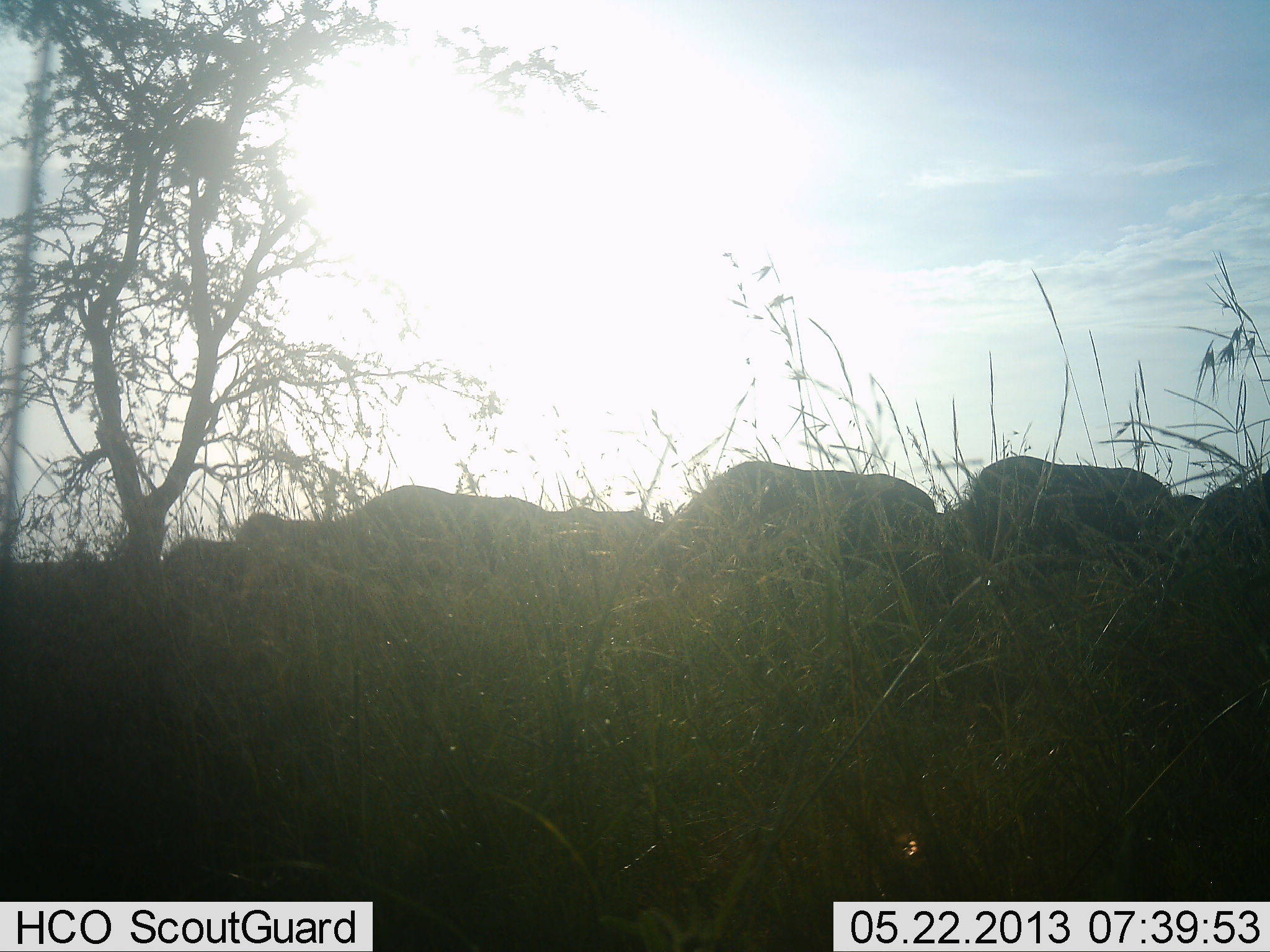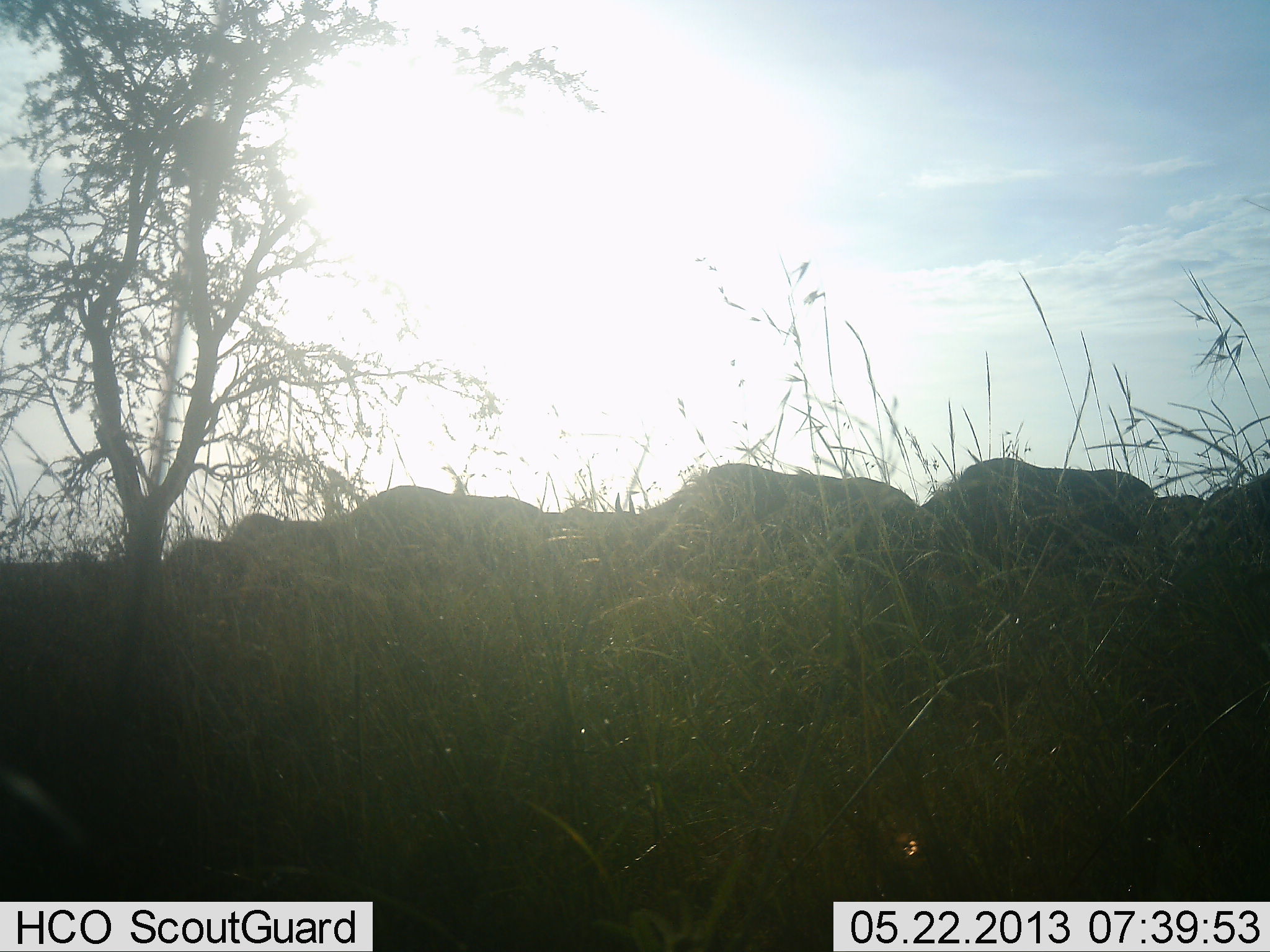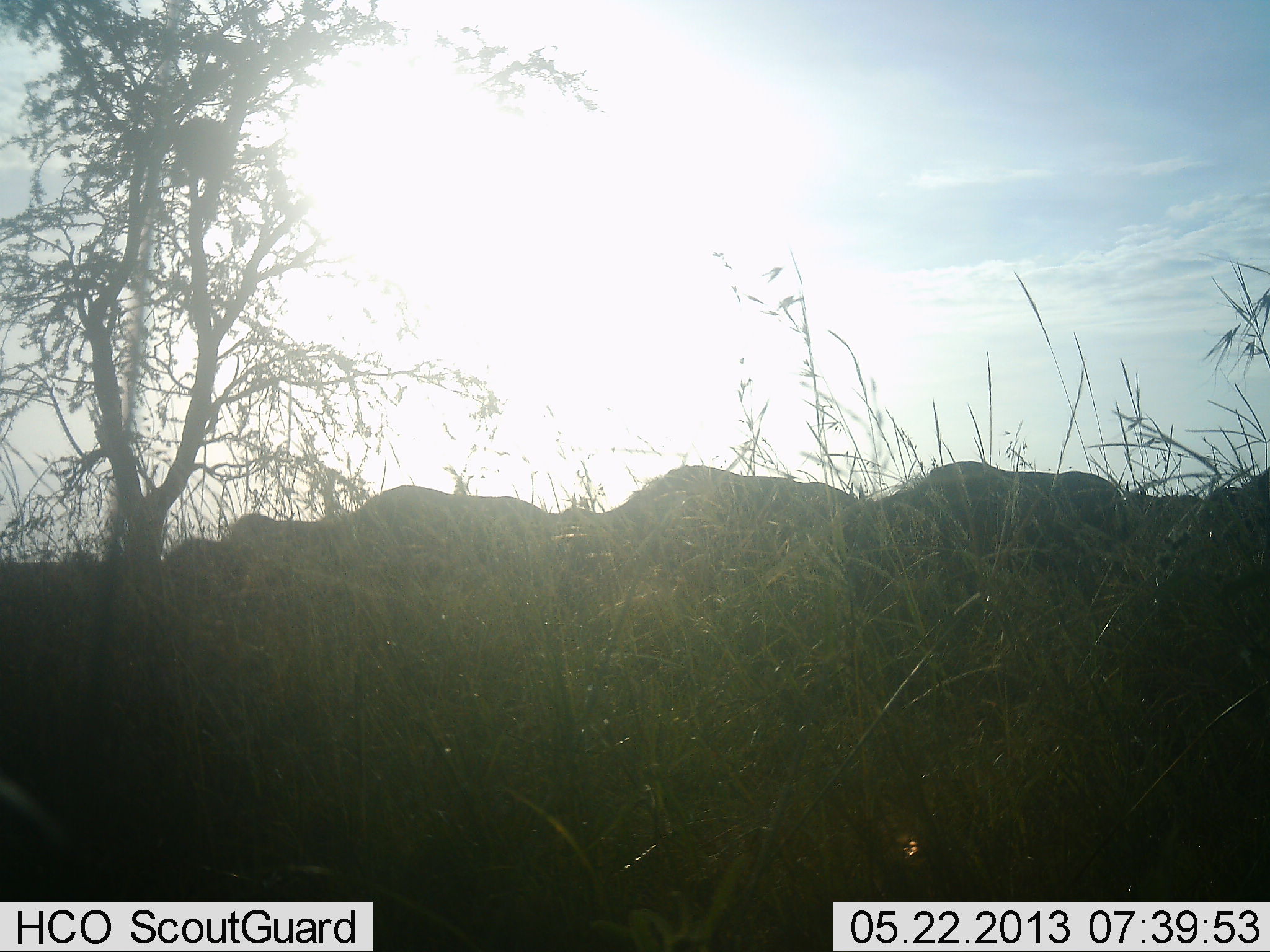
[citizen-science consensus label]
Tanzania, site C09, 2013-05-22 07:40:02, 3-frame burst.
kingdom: Animalia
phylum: Chordata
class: Mammalia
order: Artiodactyla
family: Bovidae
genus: Connochaetes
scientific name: Connochaetes taurinus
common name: blue wildebeest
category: wildebeest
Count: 8.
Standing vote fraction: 11%.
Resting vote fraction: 0%.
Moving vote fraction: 22%.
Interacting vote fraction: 0%.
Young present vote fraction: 0%.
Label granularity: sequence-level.